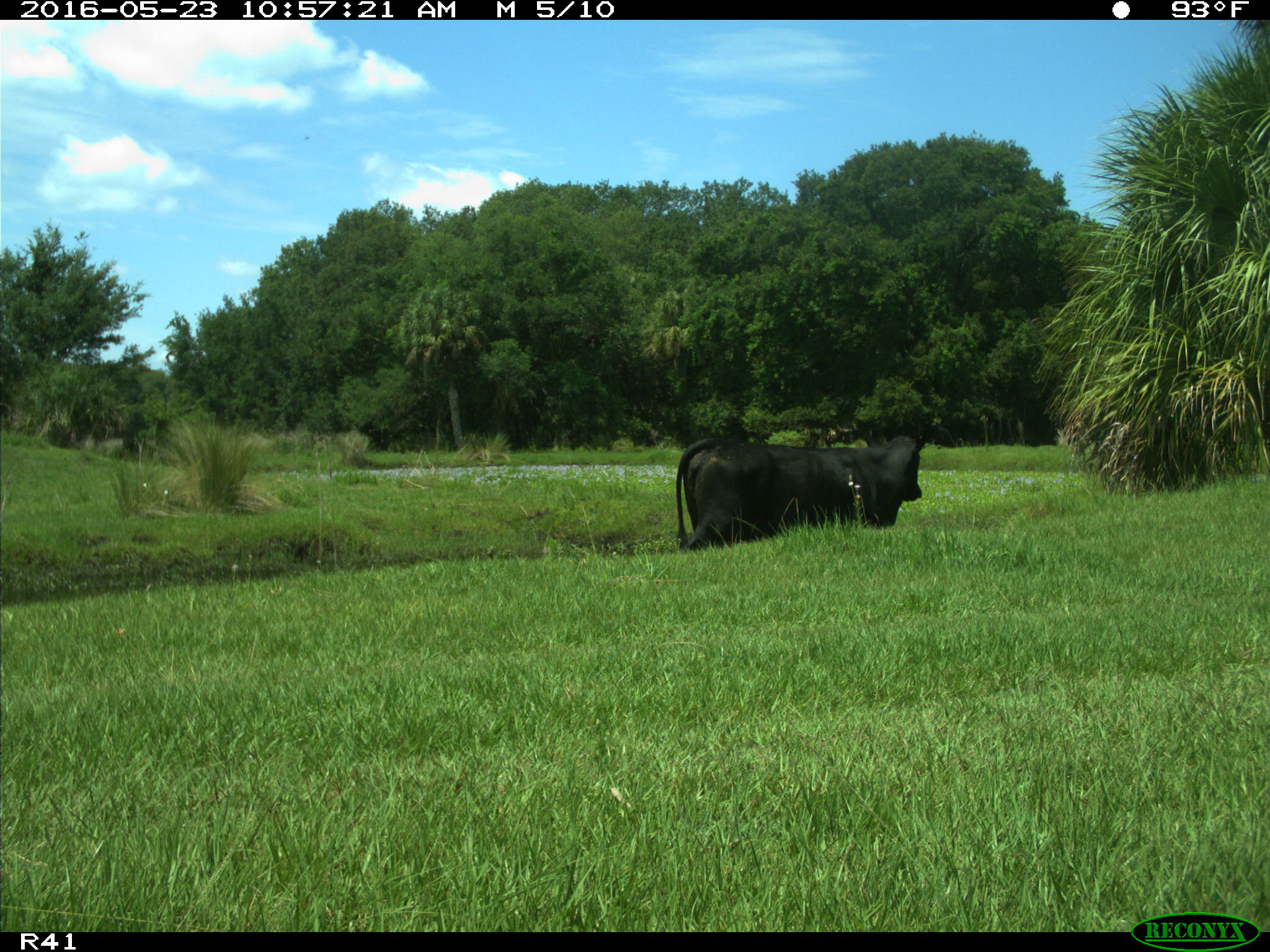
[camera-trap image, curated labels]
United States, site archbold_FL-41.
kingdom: Animalia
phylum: Chordata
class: Mammalia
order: Artiodactyla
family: Bovidae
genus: Bos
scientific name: Bos taurus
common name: domestic cow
Bos taurus (domestic cow).